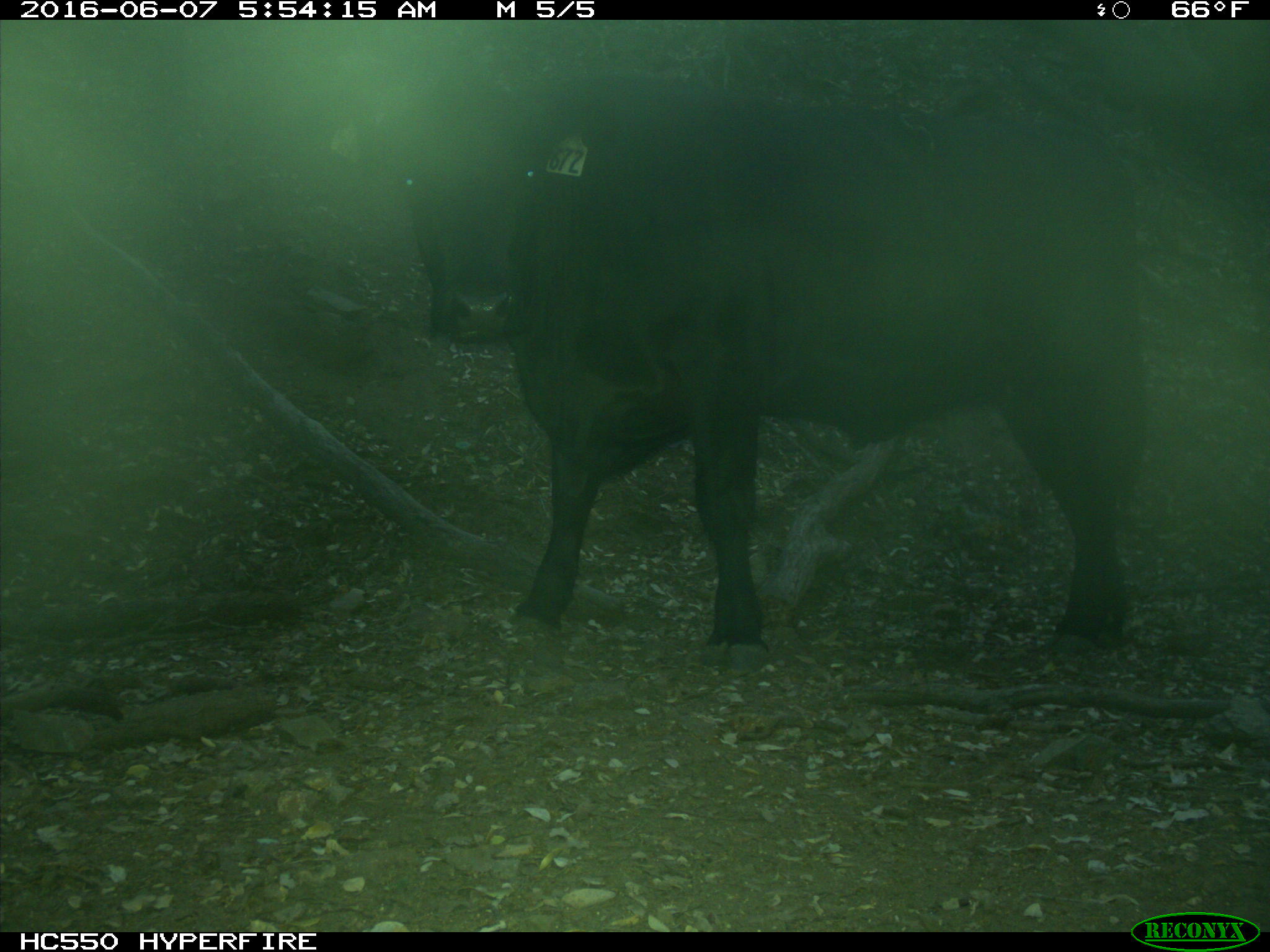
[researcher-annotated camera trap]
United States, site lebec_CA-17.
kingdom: Animalia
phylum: Chordata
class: Mammalia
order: Artiodactyla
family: Bovidae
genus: Bos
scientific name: Bos taurus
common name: domestic cow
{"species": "Bos taurus (domestic cow)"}